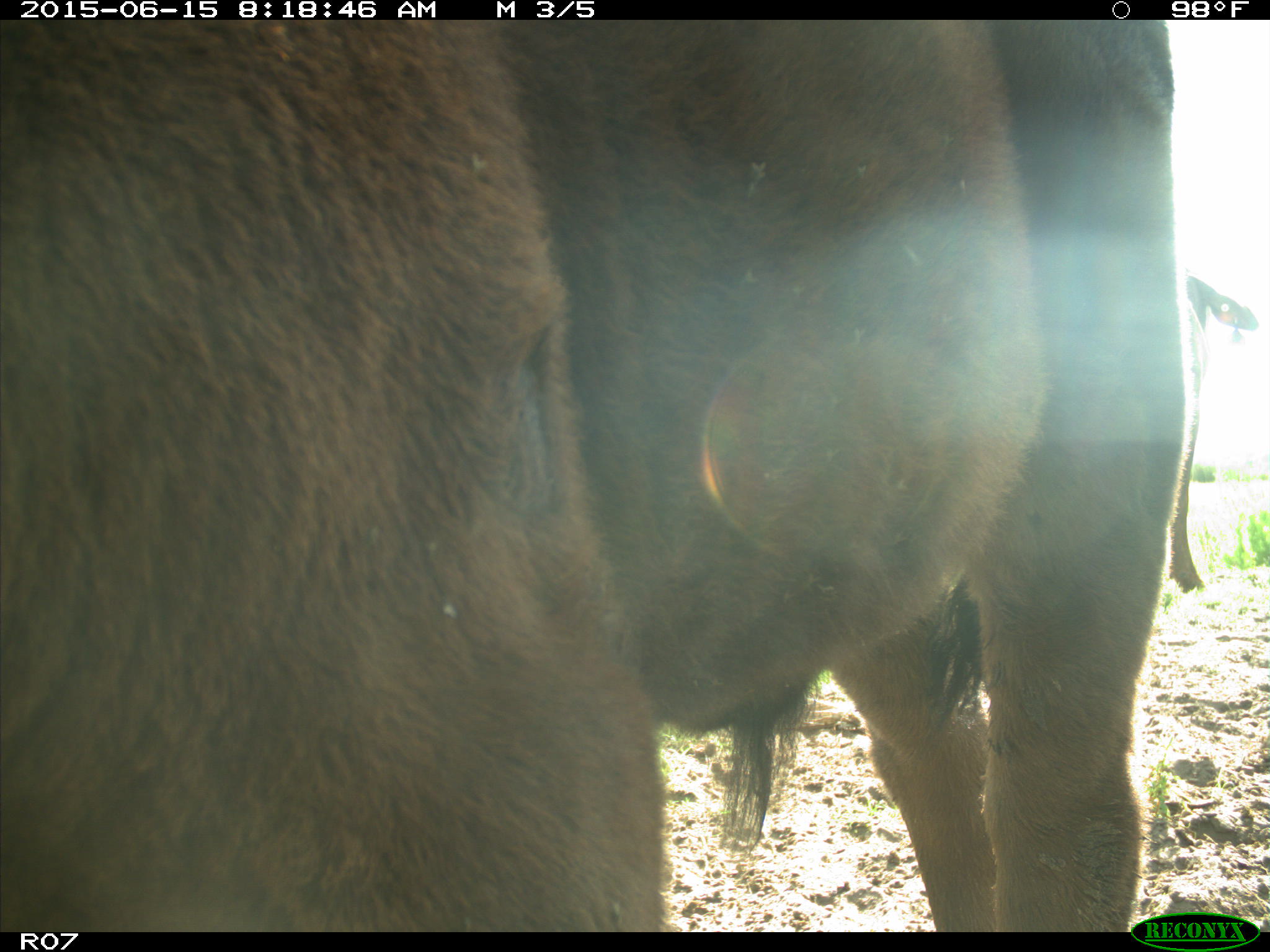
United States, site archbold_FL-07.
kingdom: Animalia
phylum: Chordata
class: Mammalia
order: Artiodactyla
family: Bovidae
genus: Bos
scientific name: Bos taurus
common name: domestic cow